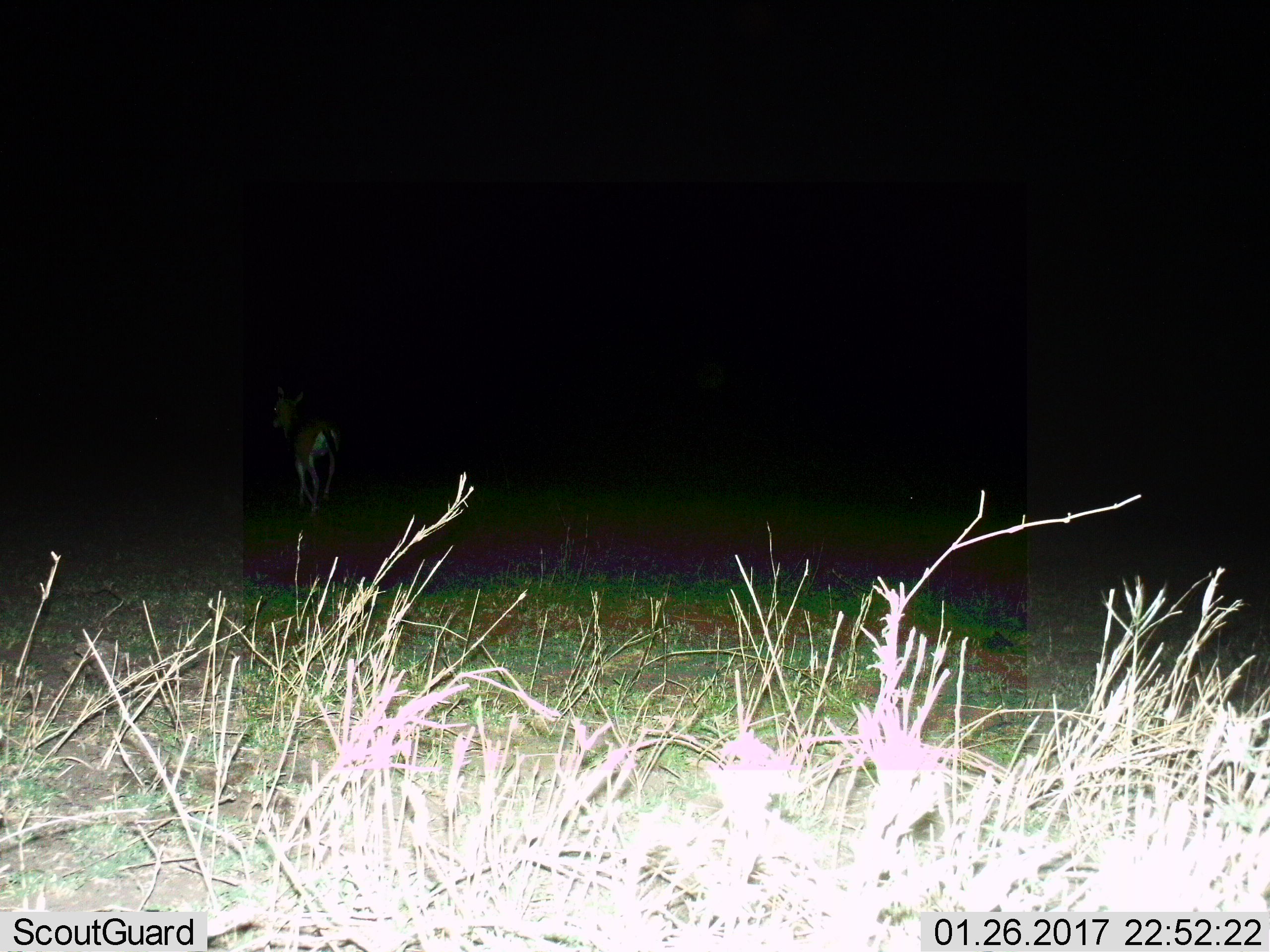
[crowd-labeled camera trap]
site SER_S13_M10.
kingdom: Animalia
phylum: Chordata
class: Mammalia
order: Artiodactyla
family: Bovidae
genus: Eudorcas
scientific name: Eudorcas thomsonii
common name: thomson's gazelle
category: gazellethomsons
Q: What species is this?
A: Gazellethomsons (thomson's gazelle) (Eudorcas thomsonii).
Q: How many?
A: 1.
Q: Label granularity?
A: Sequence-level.